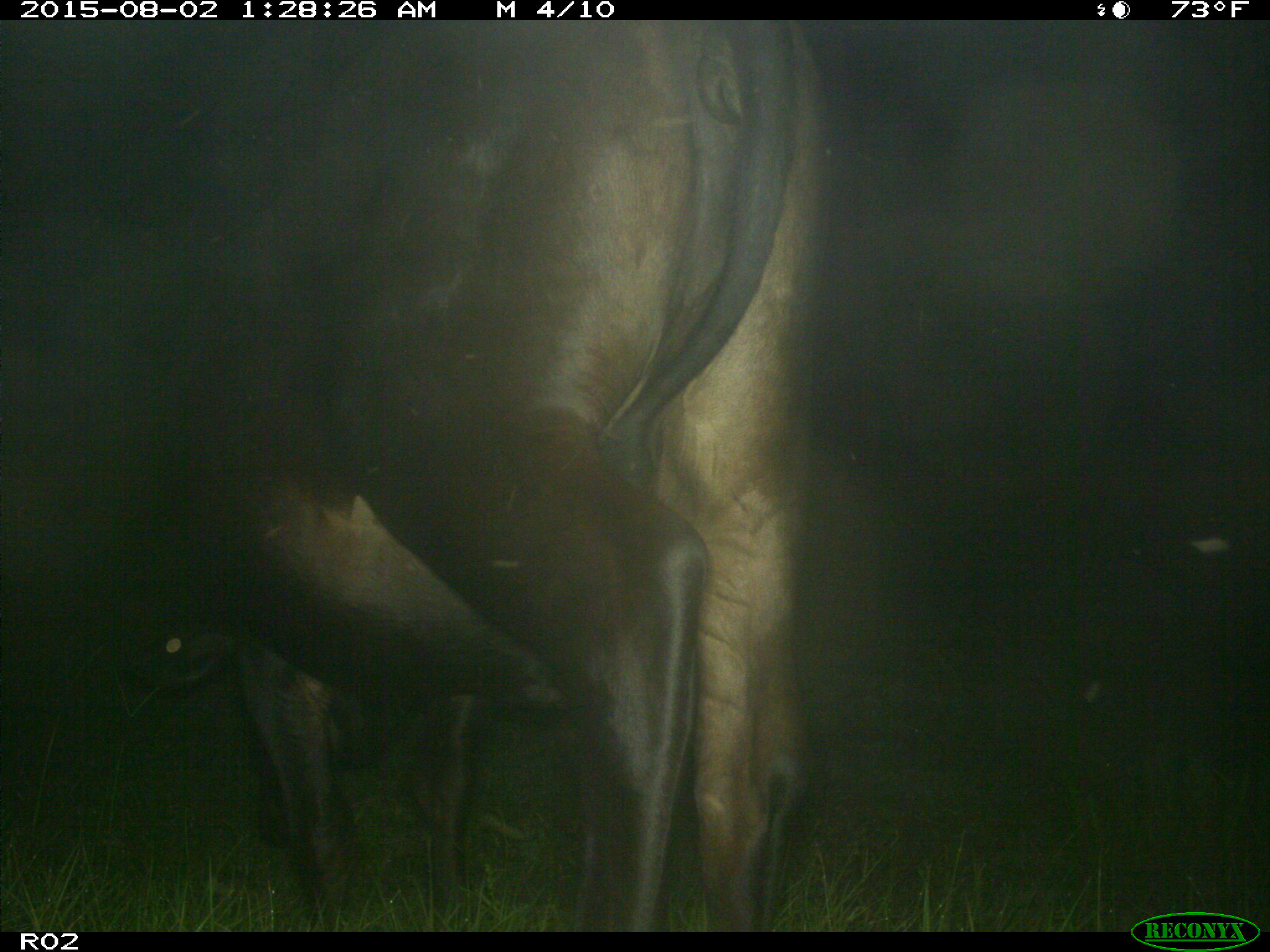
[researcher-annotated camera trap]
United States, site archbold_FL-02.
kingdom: Animalia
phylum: Chordata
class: Mammalia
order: Artiodactyla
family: Bovidae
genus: Bos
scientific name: Bos taurus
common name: domestic cow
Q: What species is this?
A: Bos taurus (domestic cow).